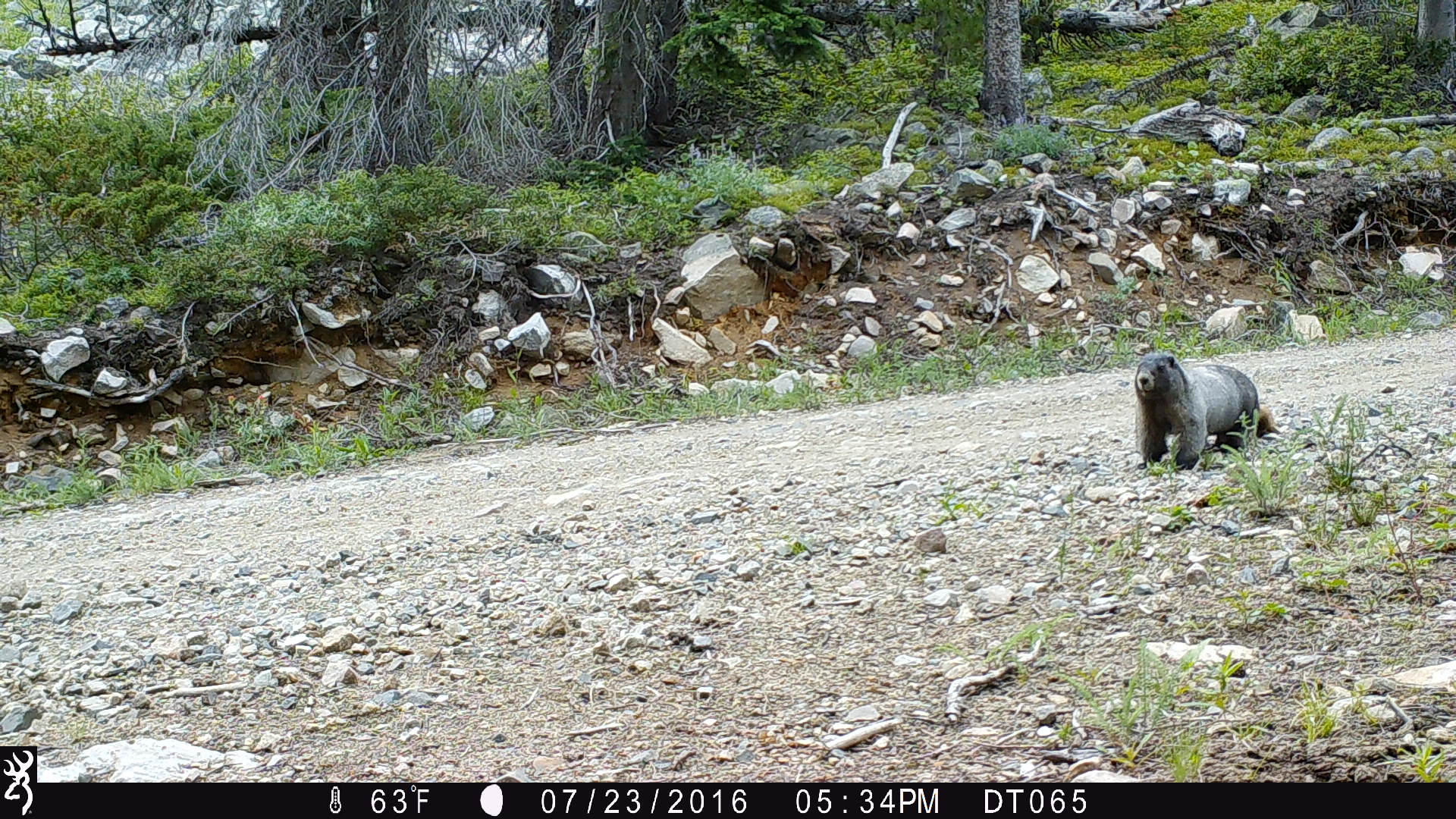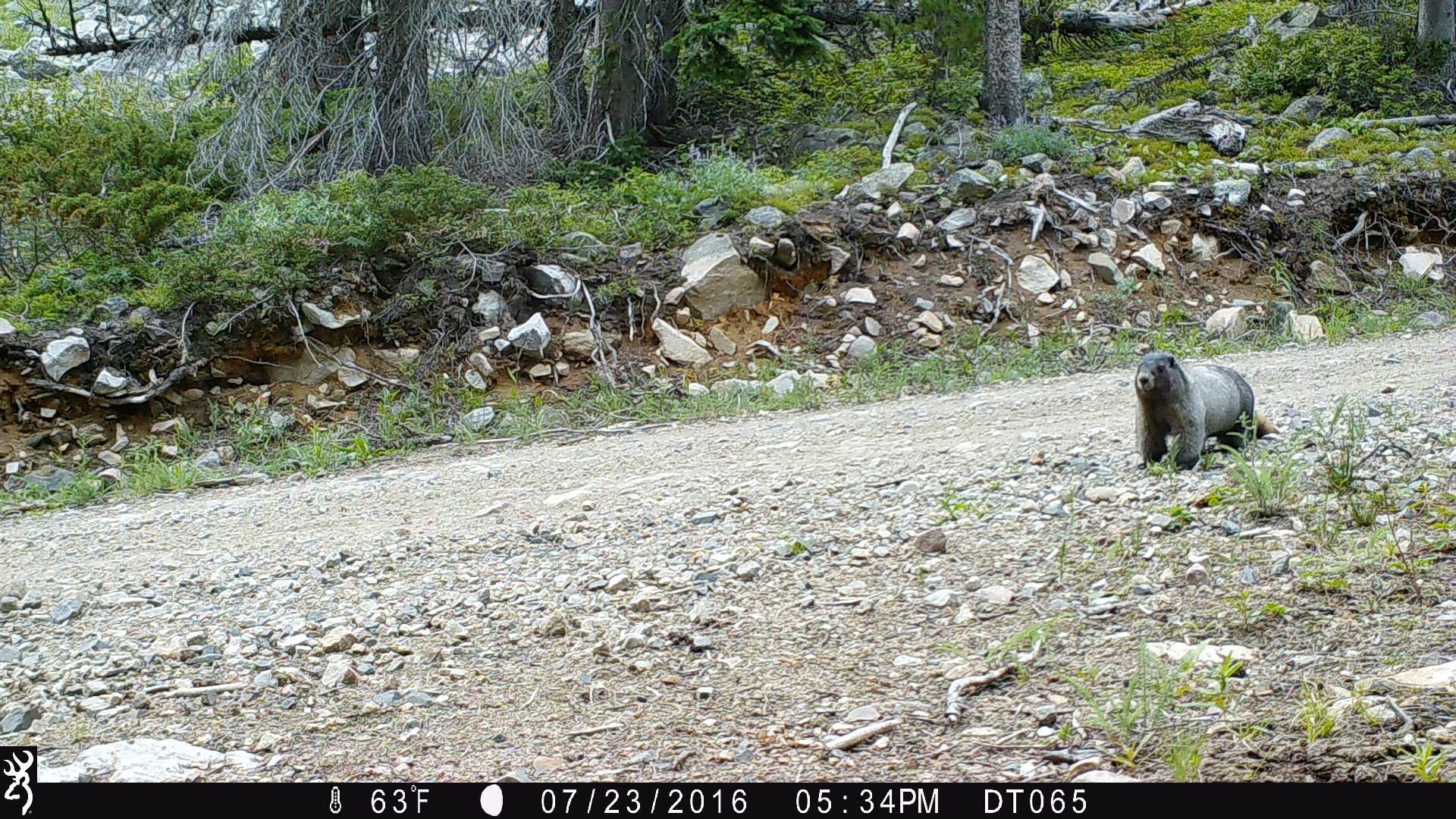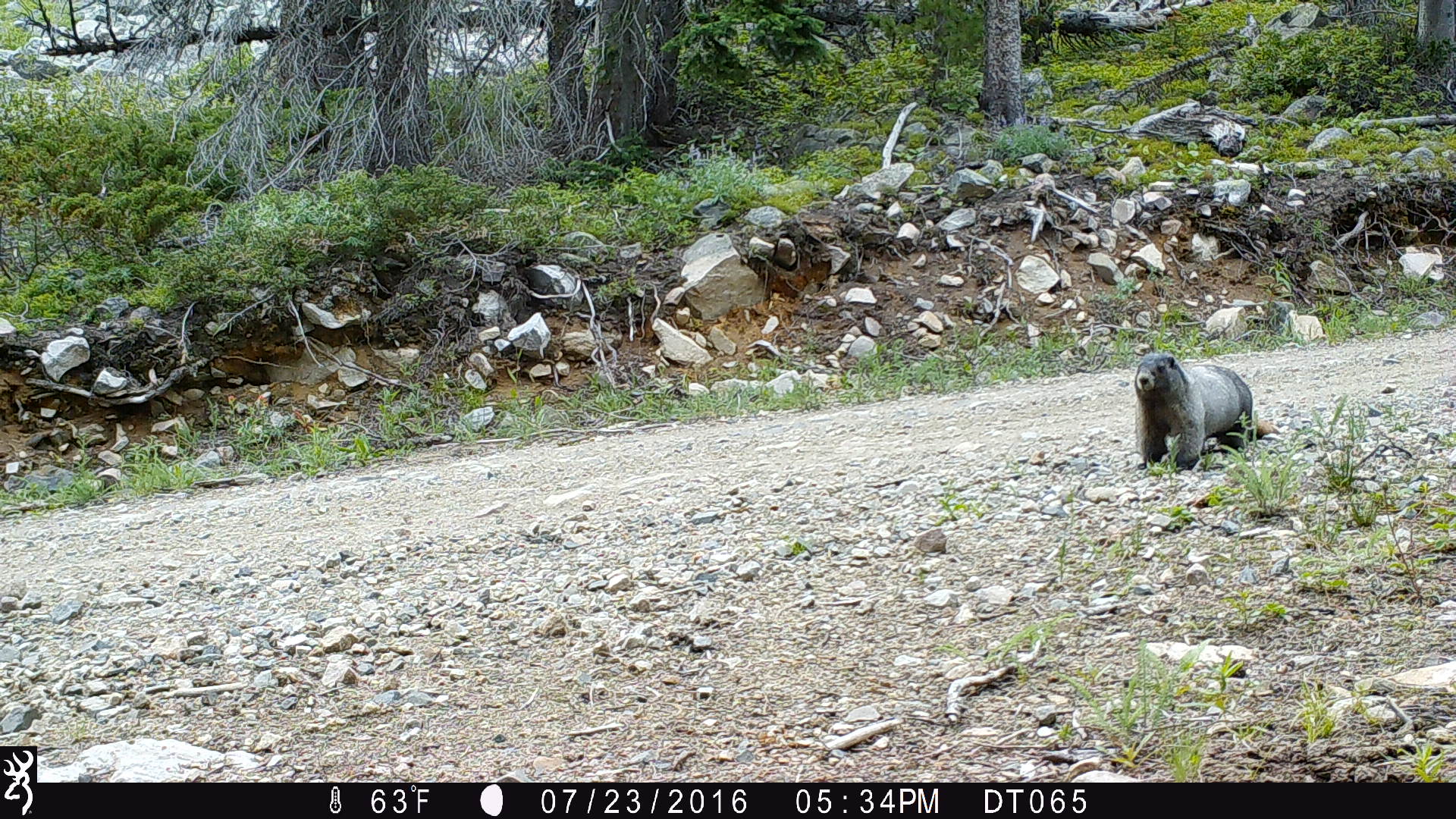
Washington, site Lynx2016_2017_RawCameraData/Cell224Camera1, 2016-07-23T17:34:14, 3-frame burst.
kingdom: Animalia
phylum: Chordata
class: Mammalia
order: Rodentia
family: Sciuridae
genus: Marmota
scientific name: Marmota caligata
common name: hoary marmot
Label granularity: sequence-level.